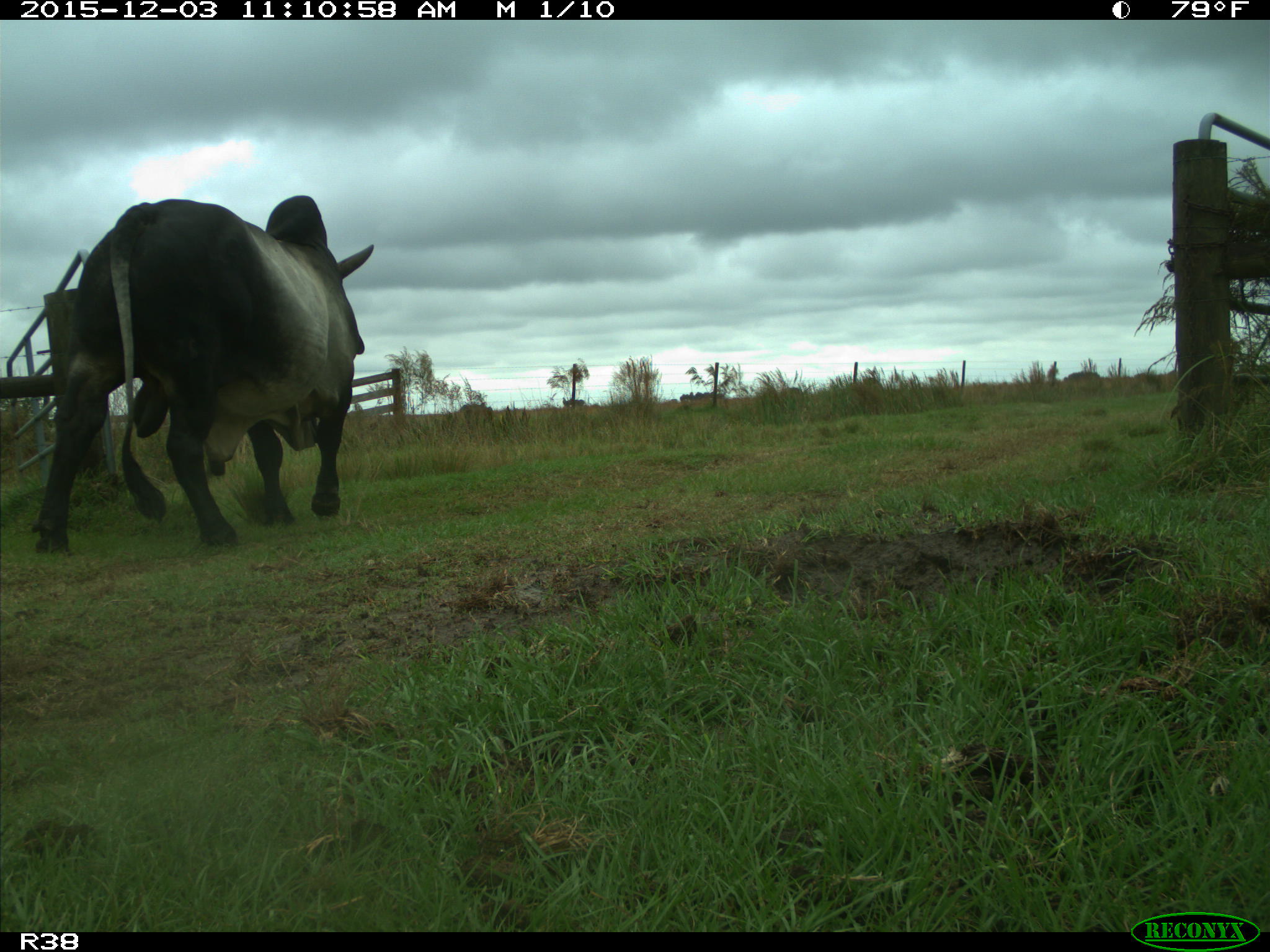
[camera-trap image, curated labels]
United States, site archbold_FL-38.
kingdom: Animalia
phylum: Chordata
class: Mammalia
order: Artiodactyla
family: Bovidae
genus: Bos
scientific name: Bos taurus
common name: domestic cow